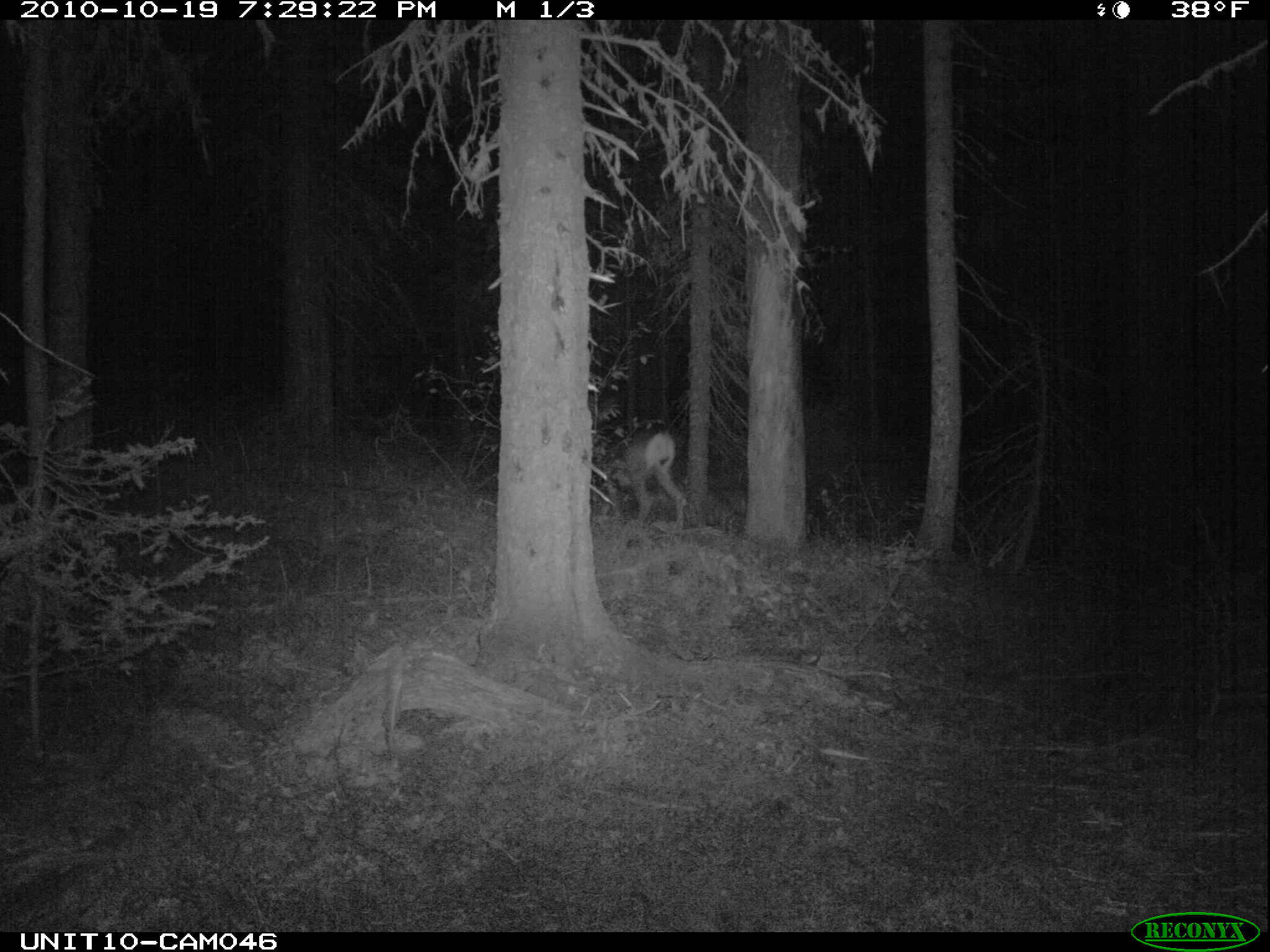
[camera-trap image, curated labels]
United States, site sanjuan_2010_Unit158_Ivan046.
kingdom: Animalia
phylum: Chordata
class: Mammalia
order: Artiodactyla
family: Cervidae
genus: Odocoileus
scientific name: Odocoileus hemionus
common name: mule deer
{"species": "Odocoileus hemionus (mule deer)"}